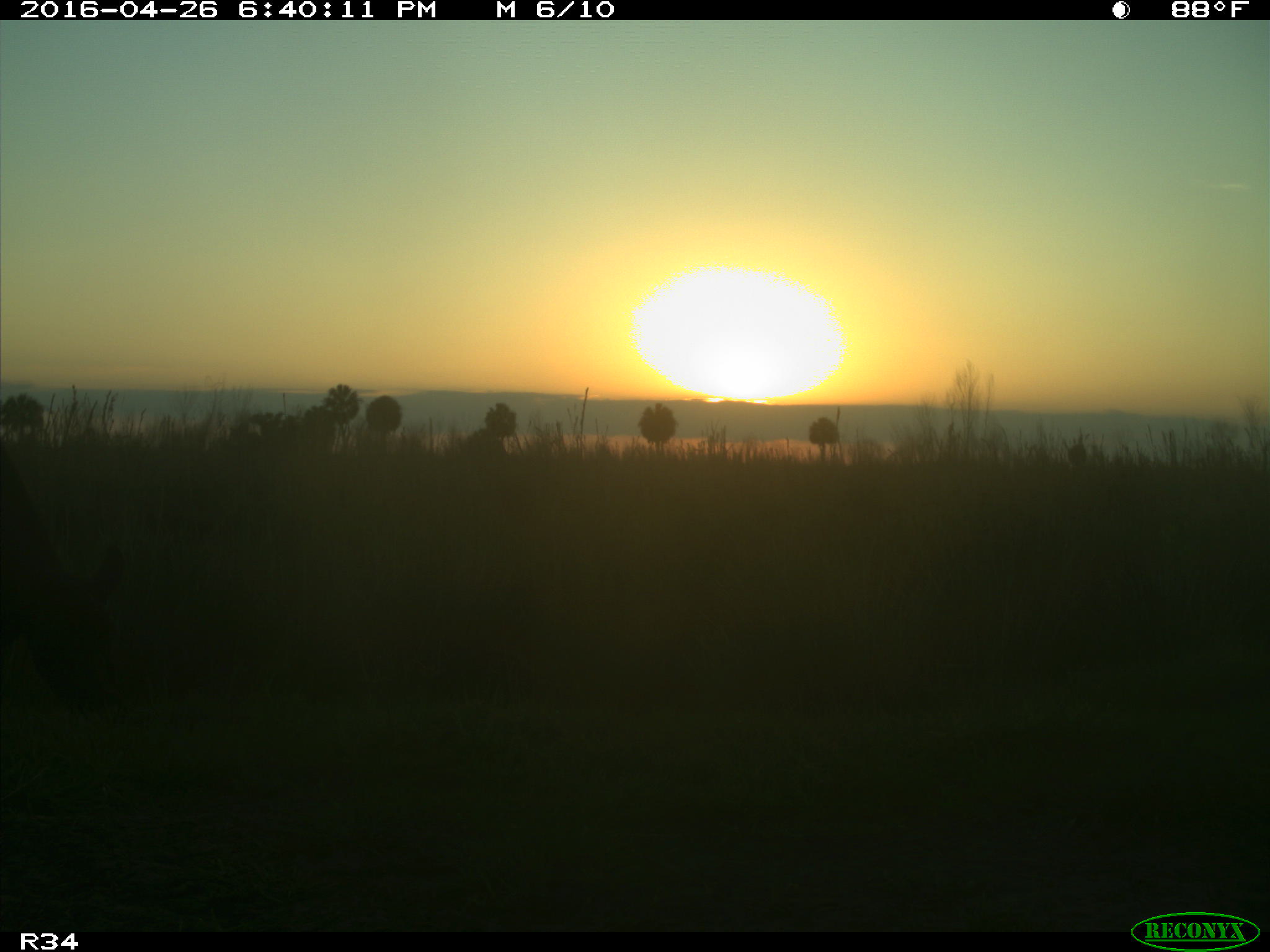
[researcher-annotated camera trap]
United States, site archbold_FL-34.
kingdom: Animalia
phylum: Chordata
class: Mammalia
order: Artiodactyla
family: Bovidae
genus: Bos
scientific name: Bos taurus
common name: domestic cow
Bos taurus (domestic cow).